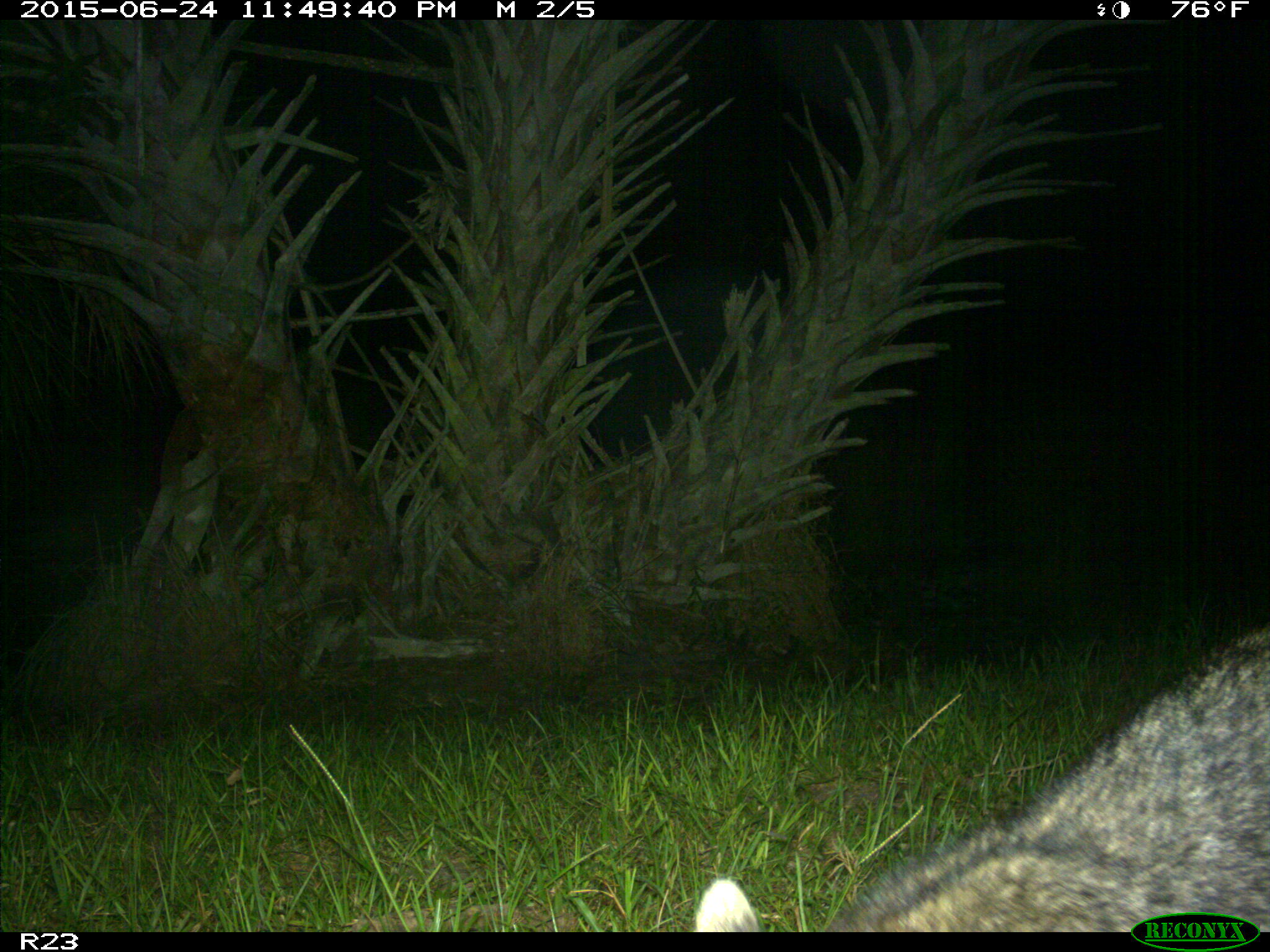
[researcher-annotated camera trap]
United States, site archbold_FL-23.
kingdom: Animalia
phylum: Chordata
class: Mammalia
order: Artiodactyla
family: Bovidae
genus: Bos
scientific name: Bos taurus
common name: domestic cow